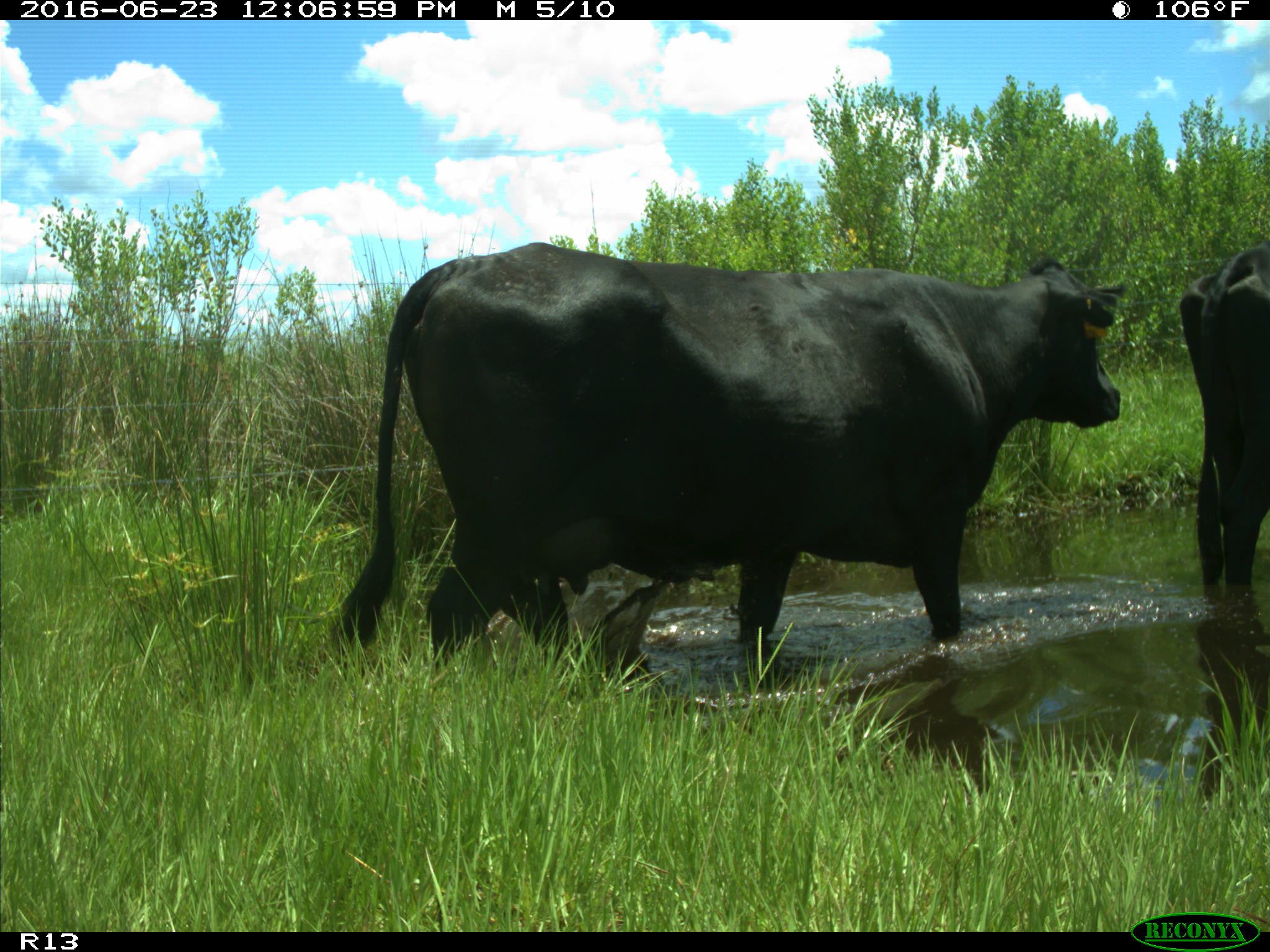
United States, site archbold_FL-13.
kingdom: Animalia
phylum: Chordata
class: Mammalia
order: Artiodactyla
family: Bovidae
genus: Bos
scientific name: Bos taurus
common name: domestic cow